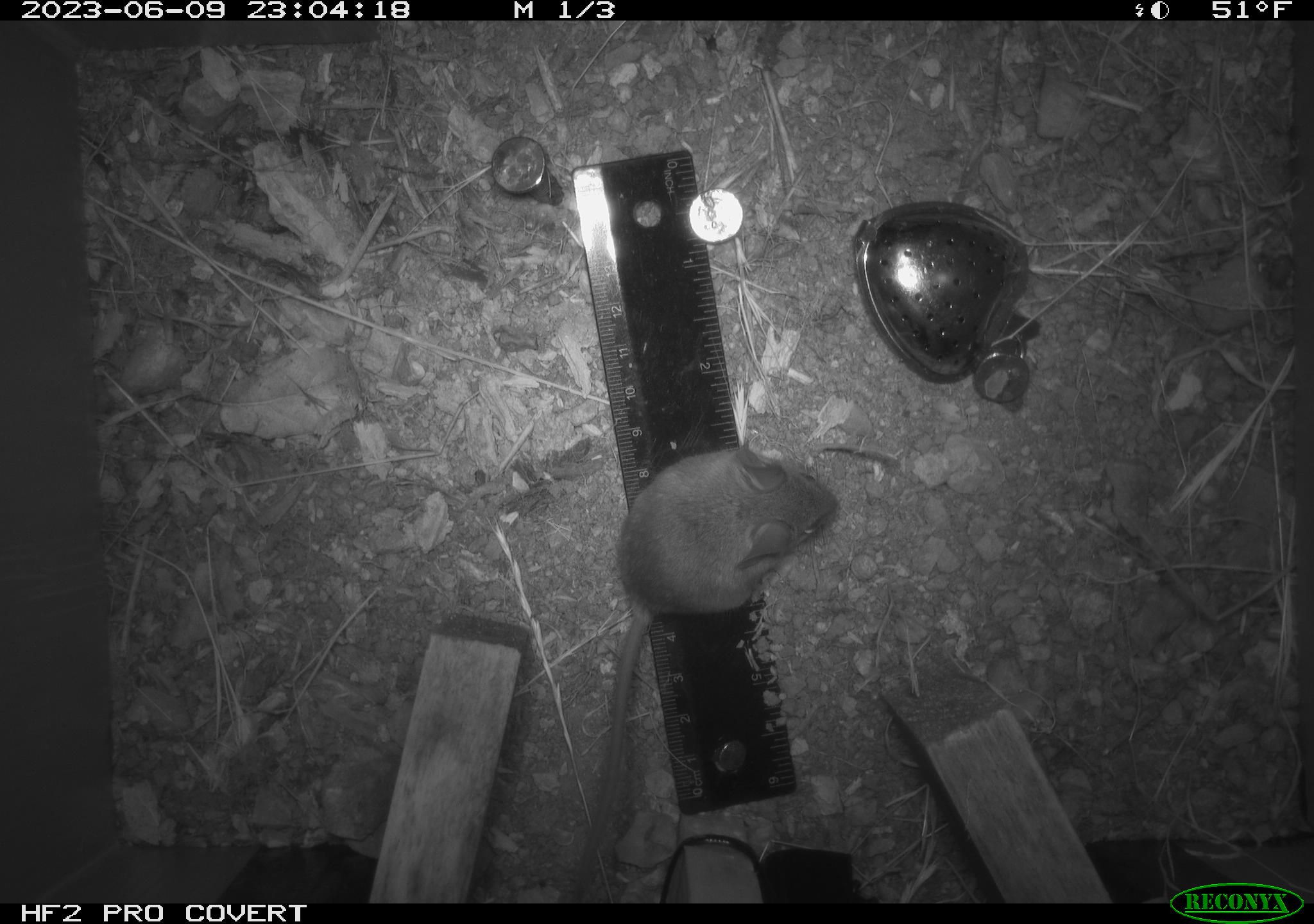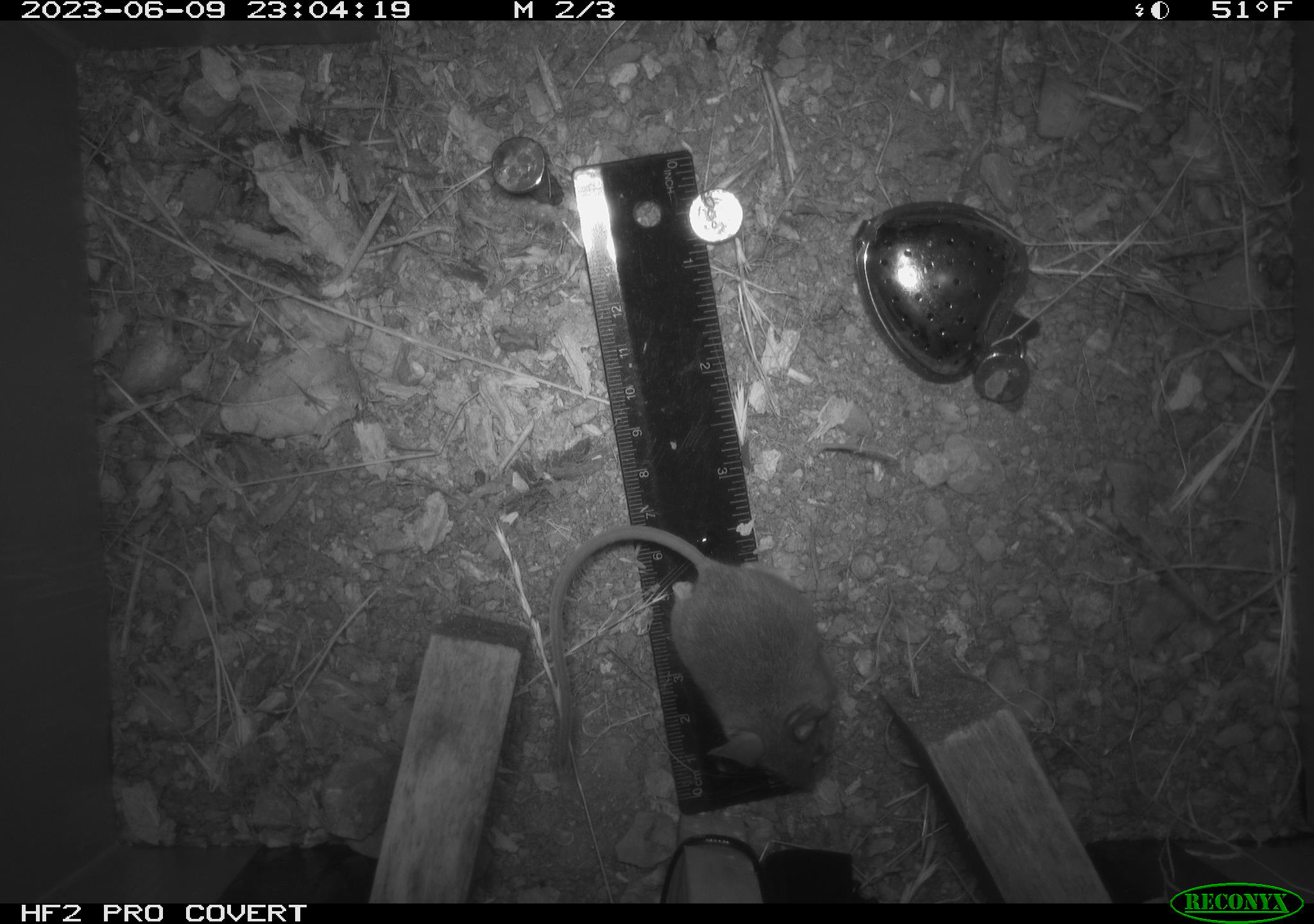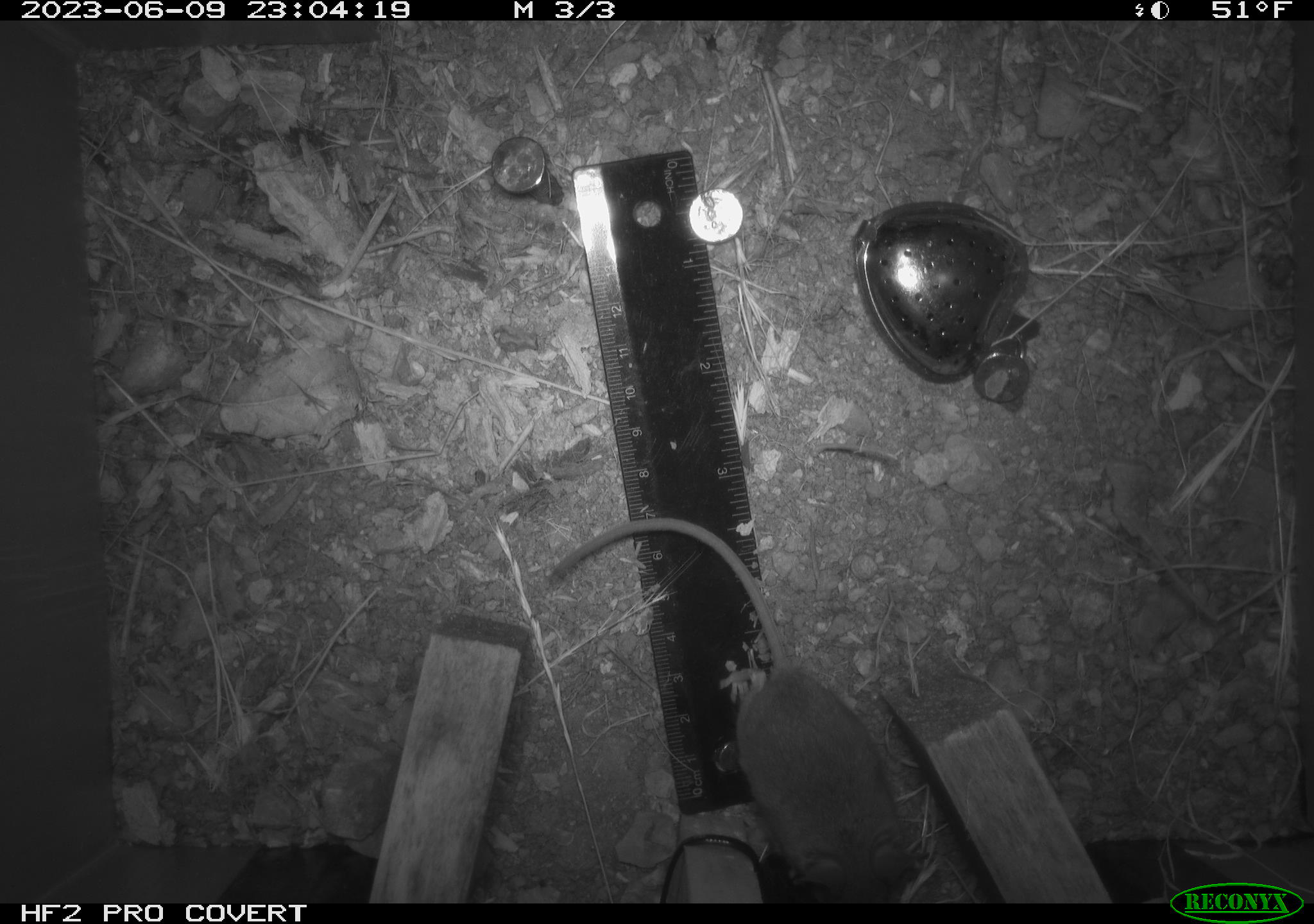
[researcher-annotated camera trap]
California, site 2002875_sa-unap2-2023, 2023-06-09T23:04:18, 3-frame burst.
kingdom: Animalia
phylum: Chordata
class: Mammalia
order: Rodentia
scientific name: Rodentia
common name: mouse species